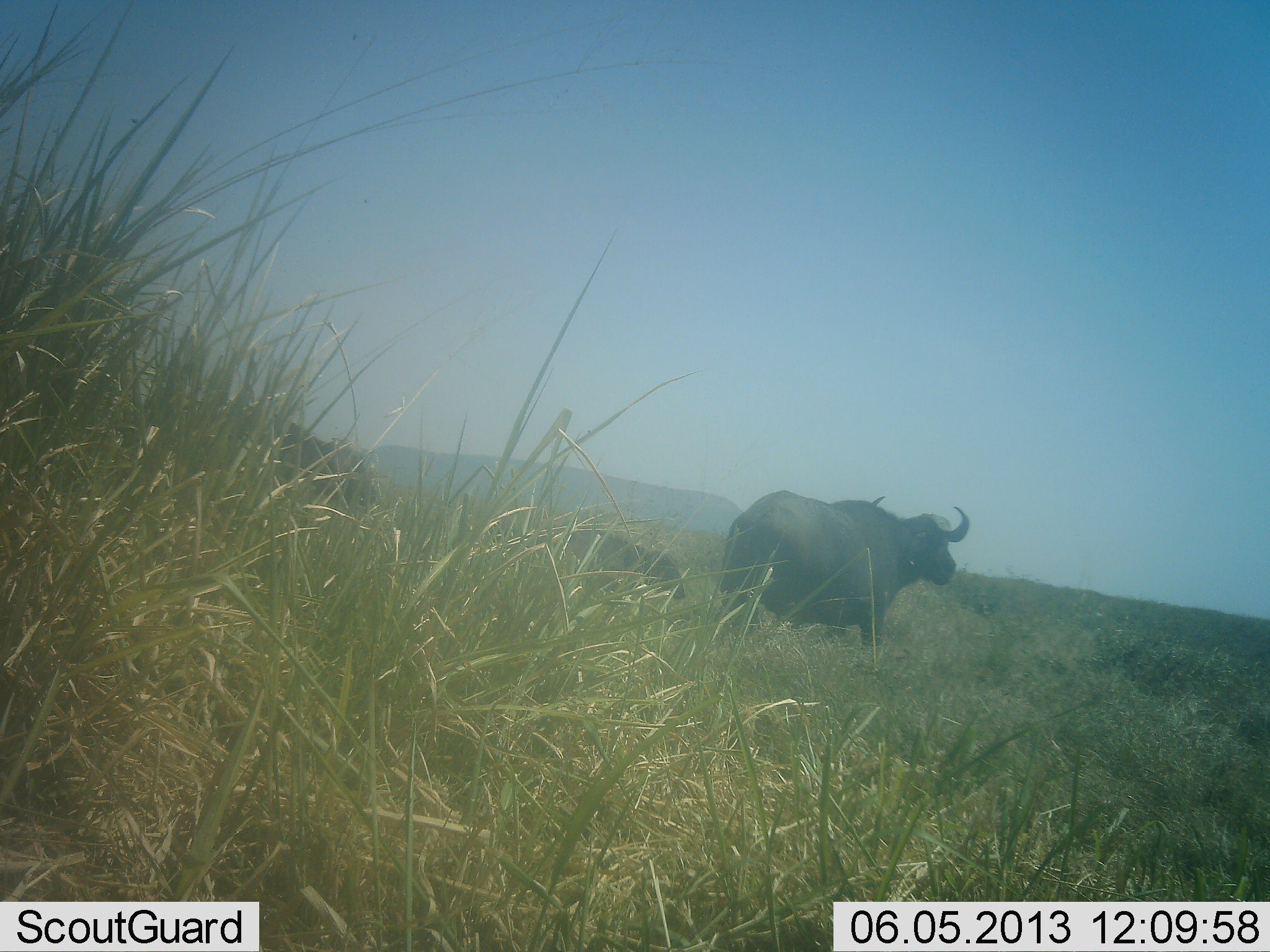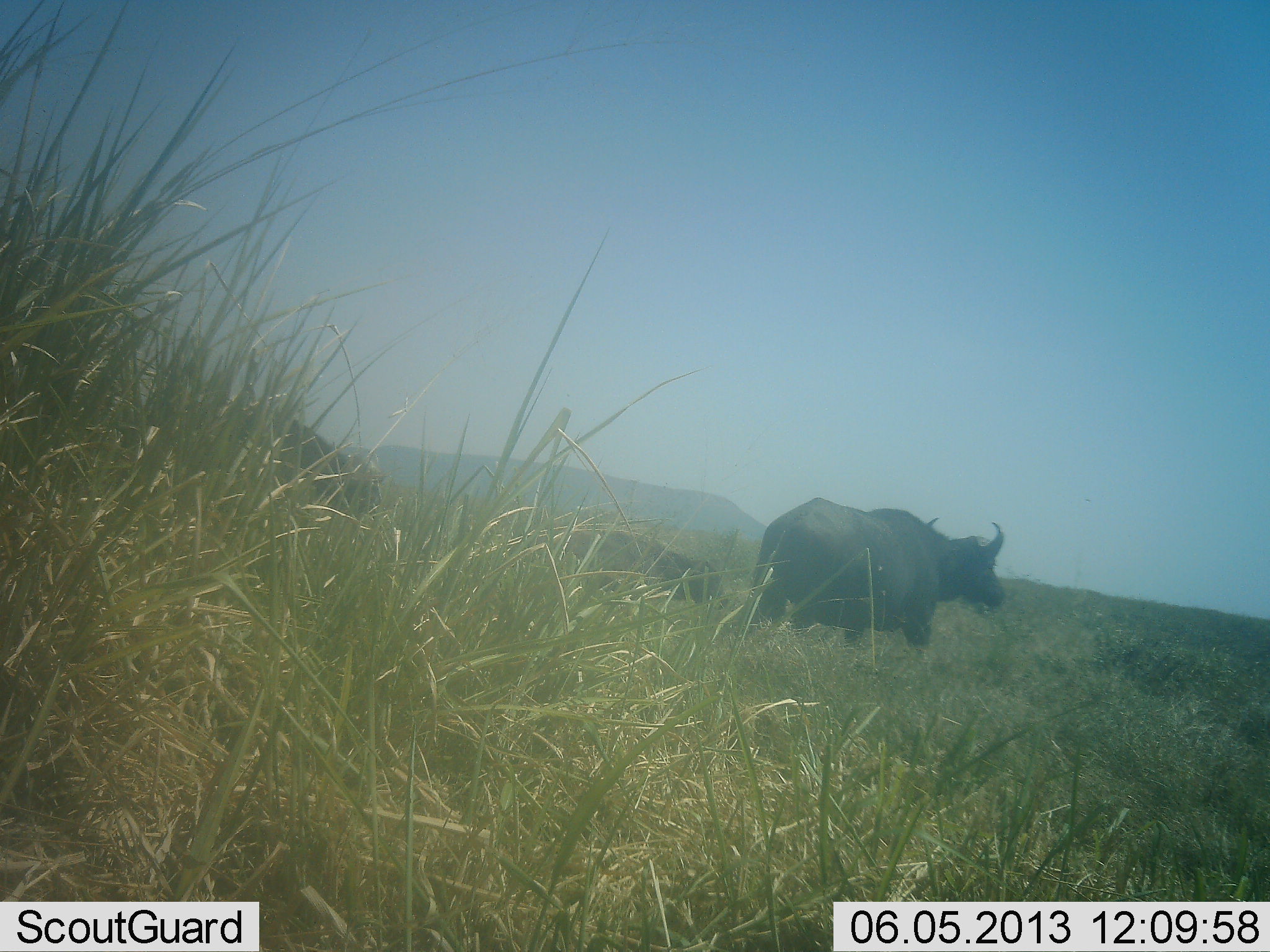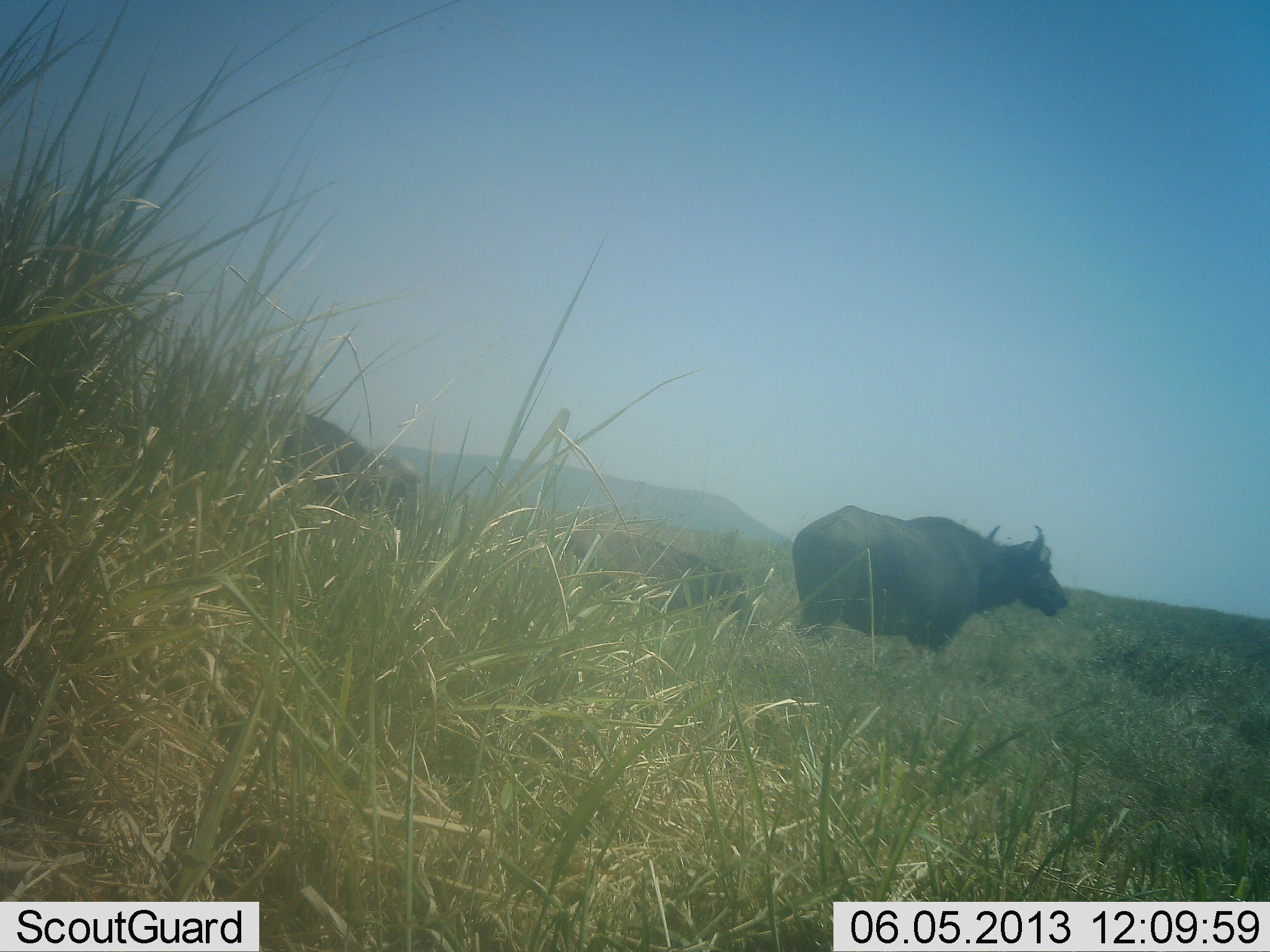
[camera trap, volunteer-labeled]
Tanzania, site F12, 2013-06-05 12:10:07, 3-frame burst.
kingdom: Animalia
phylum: Chordata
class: Mammalia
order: Artiodactyla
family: Bovidae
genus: Syncerus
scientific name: Syncerus caffer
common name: cape buffalo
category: buffalo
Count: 3.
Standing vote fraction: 10%.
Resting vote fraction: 0%.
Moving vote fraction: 100%.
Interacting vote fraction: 0%.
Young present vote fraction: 30%.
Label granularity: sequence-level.